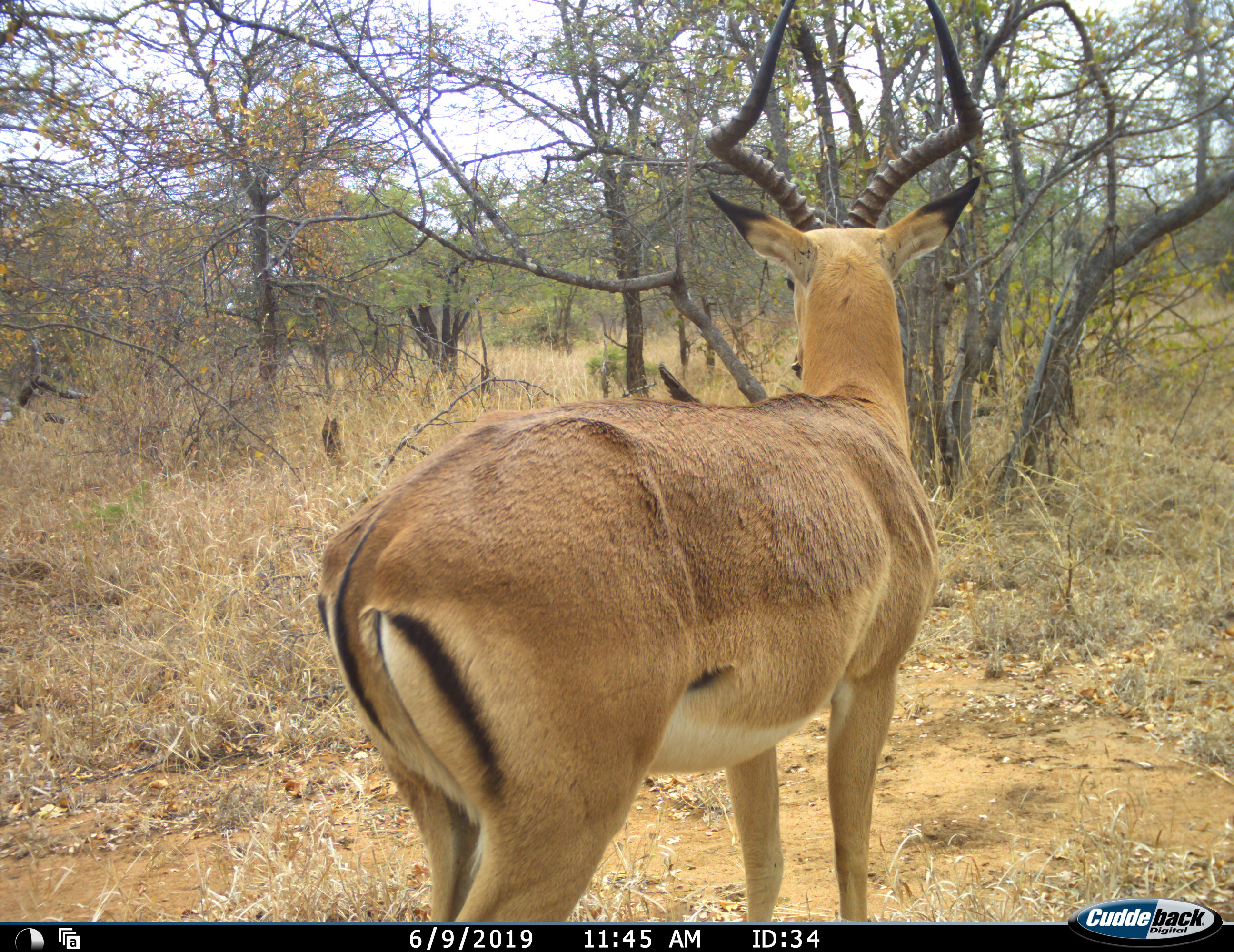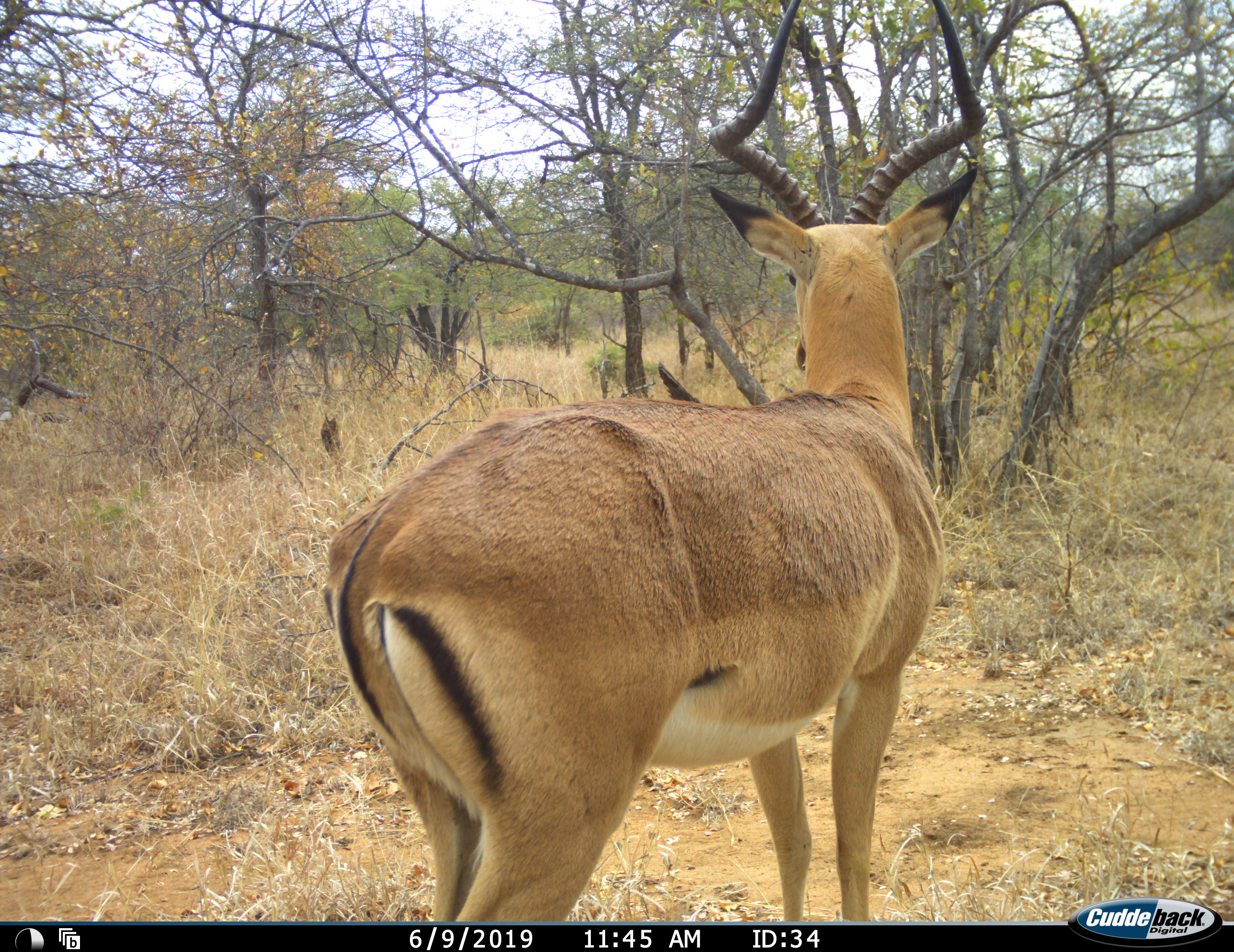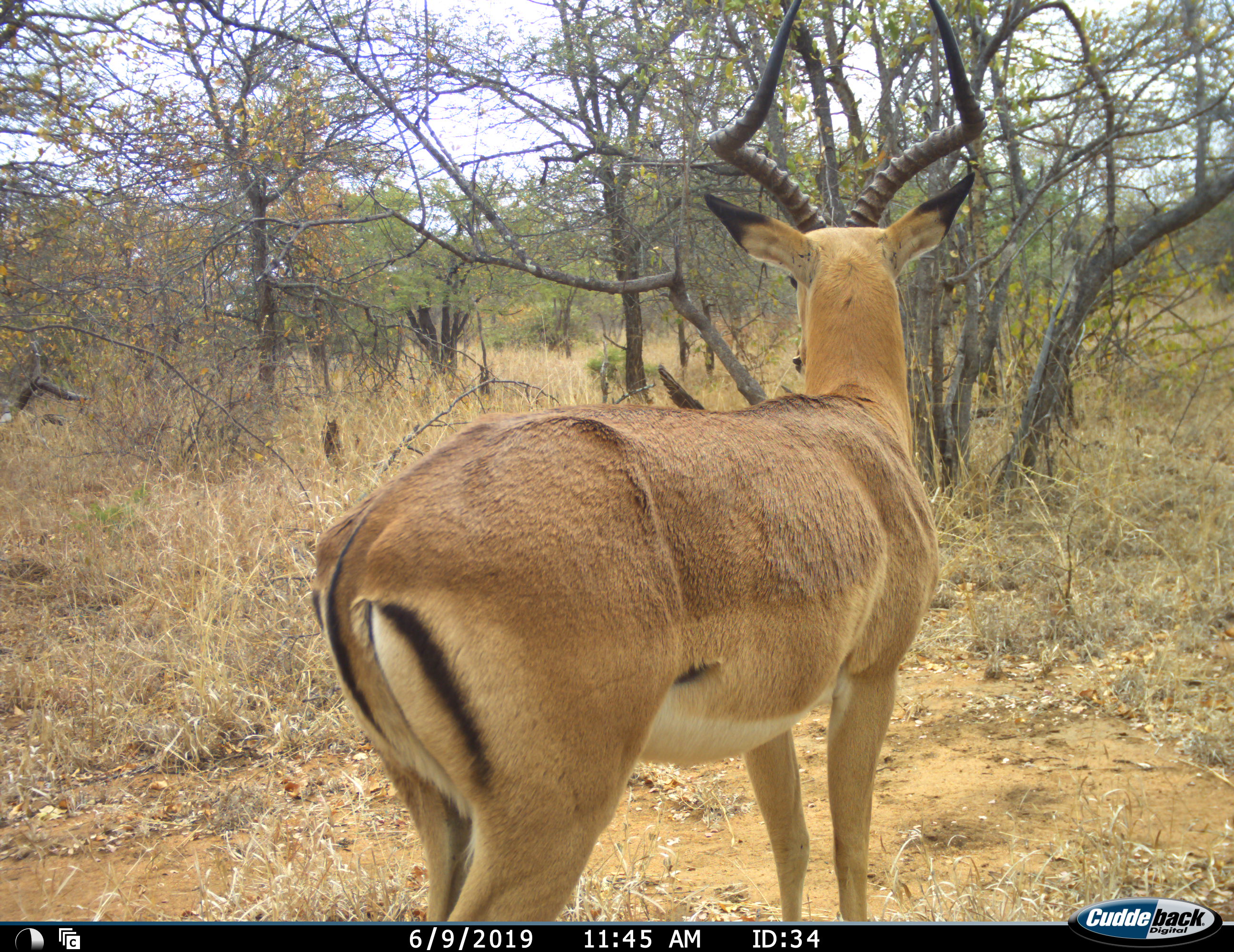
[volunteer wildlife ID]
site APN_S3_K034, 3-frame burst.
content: unidentified animal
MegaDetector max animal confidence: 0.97